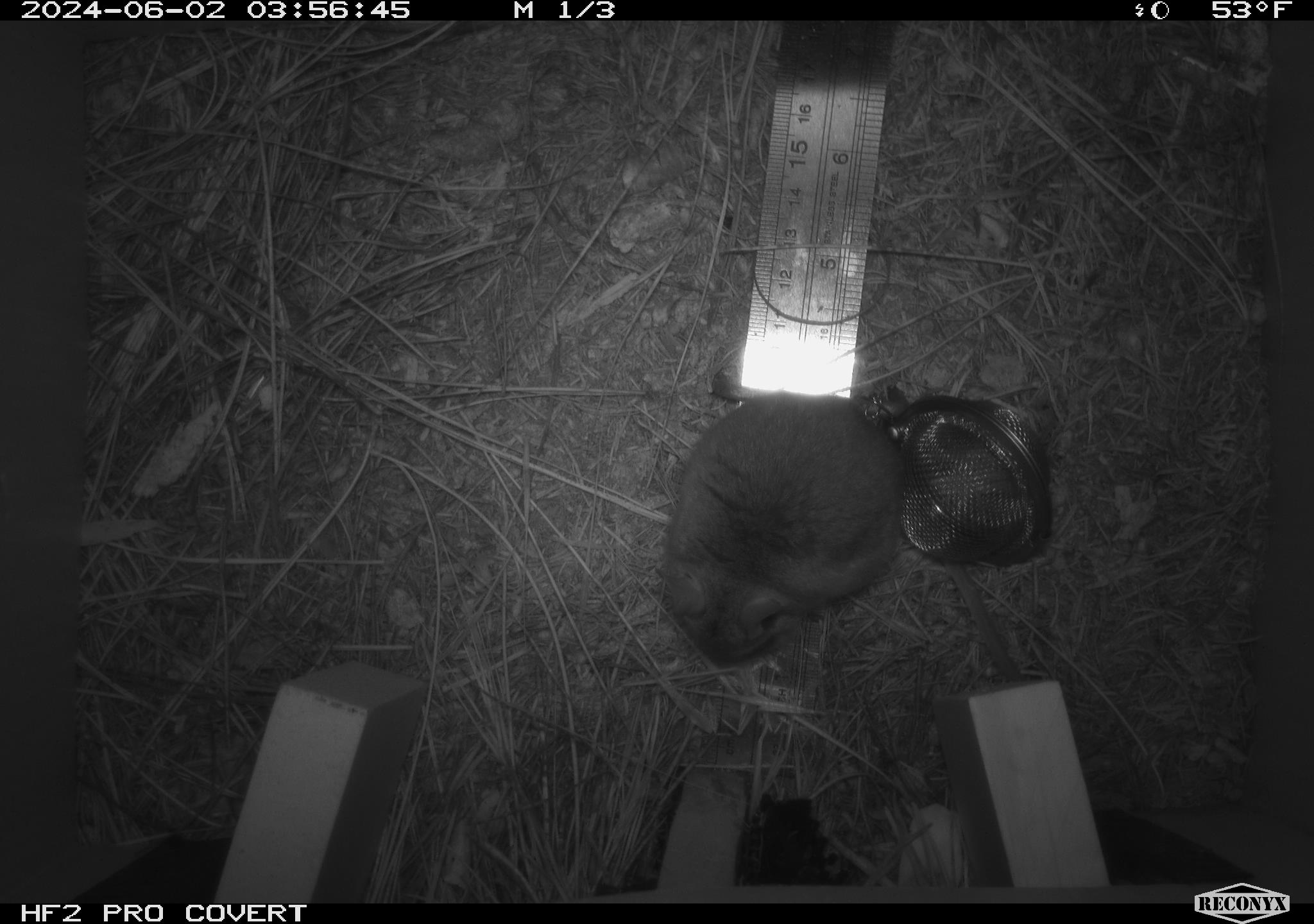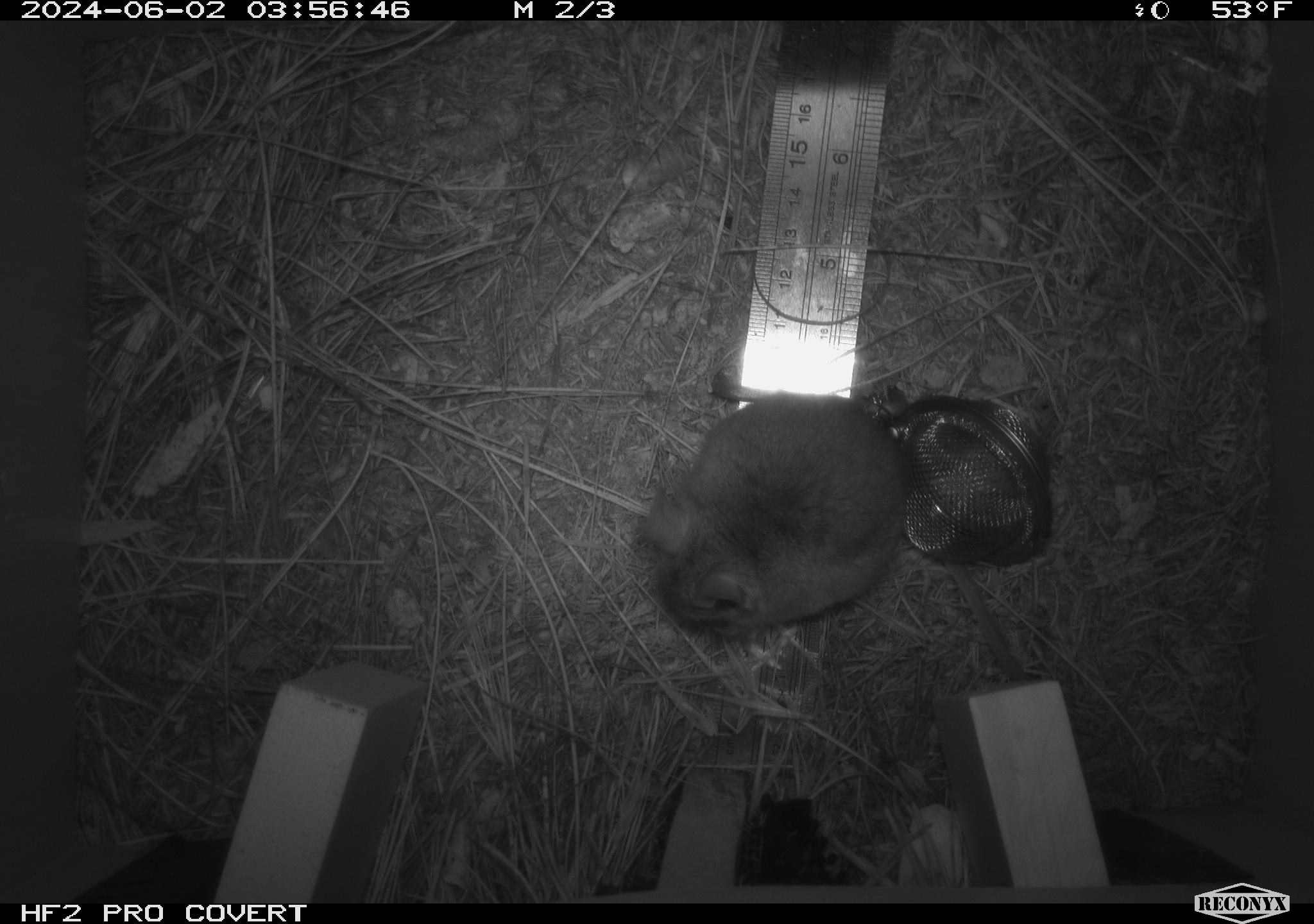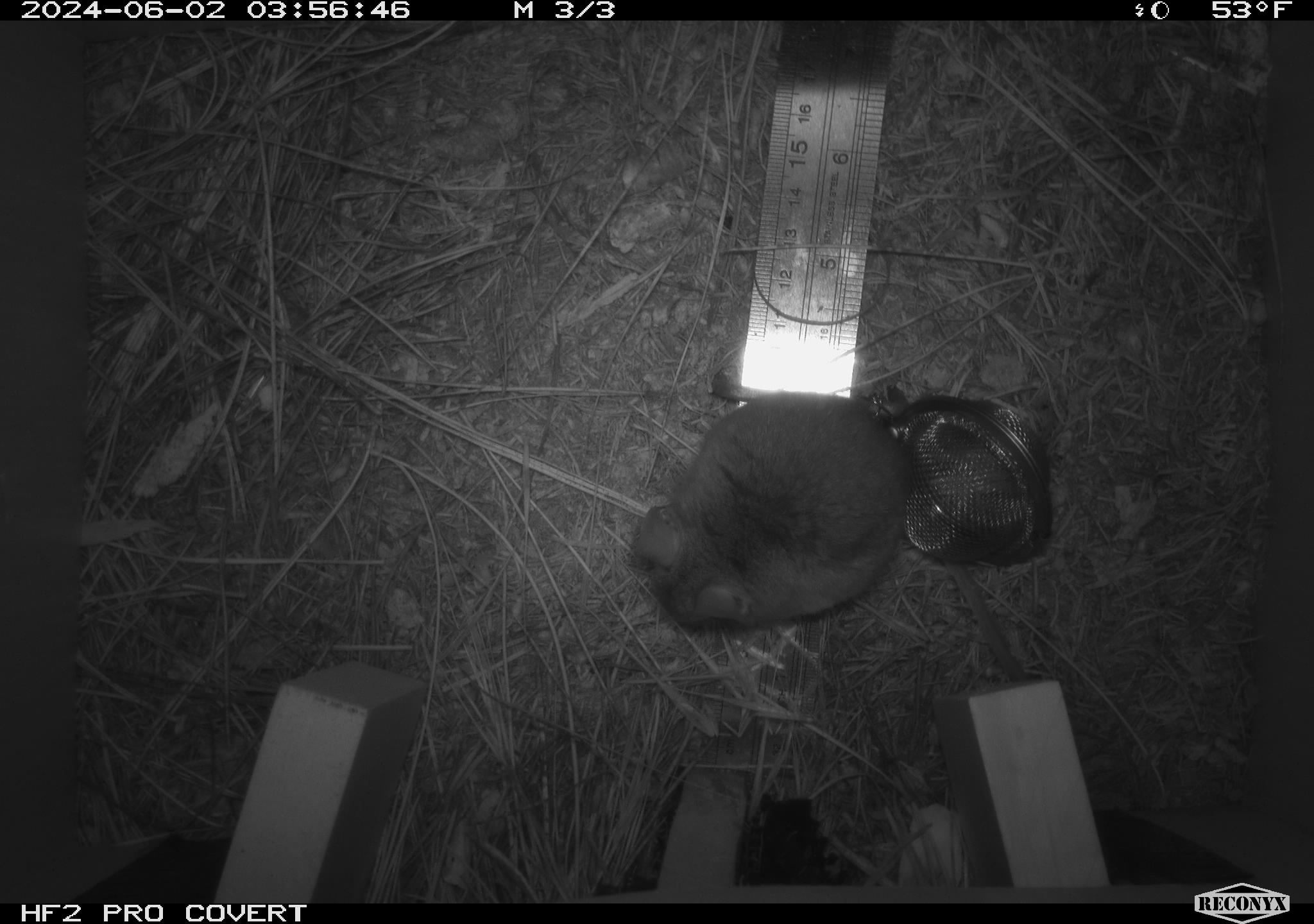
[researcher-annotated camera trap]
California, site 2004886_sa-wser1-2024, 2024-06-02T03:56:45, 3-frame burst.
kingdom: Animalia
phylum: Chordata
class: Mammalia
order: Rodentia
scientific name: Rodentia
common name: mouse species